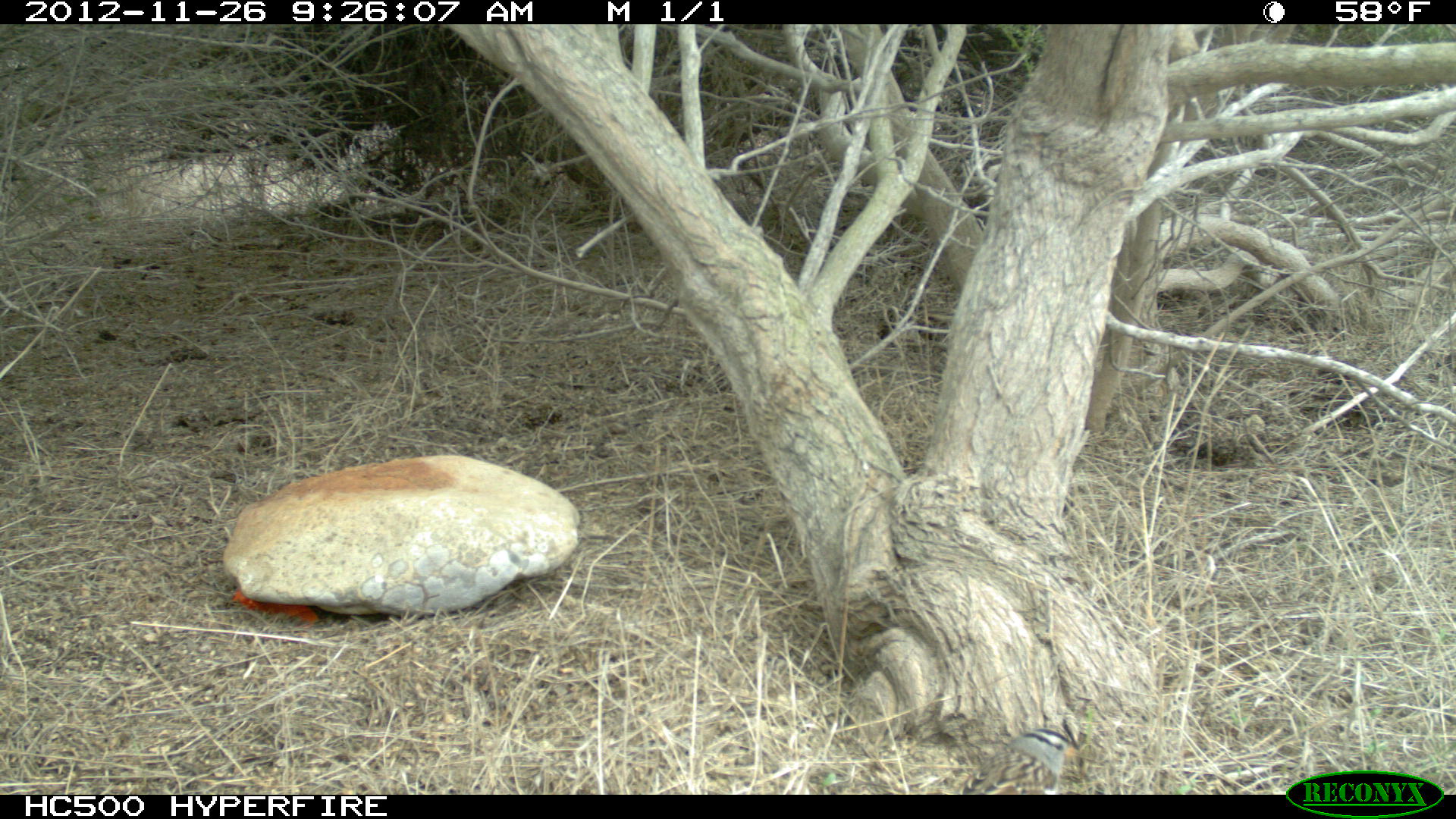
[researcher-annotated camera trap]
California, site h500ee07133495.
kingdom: Animalia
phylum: Chordata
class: Aves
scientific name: Aves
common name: bird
Bird (Aves).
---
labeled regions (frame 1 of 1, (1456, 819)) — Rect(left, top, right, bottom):
bird: Rect(956, 719, 1081, 793)